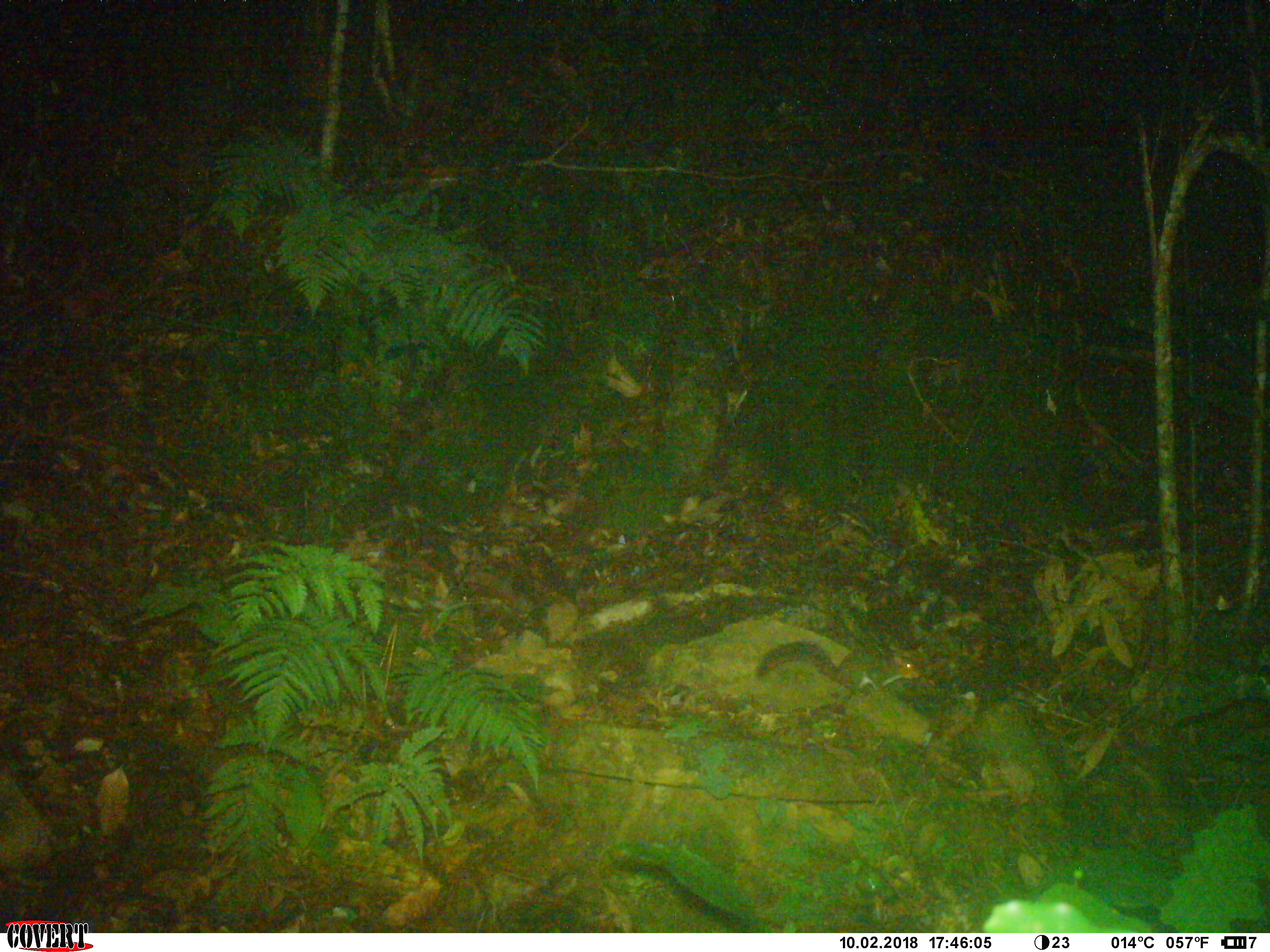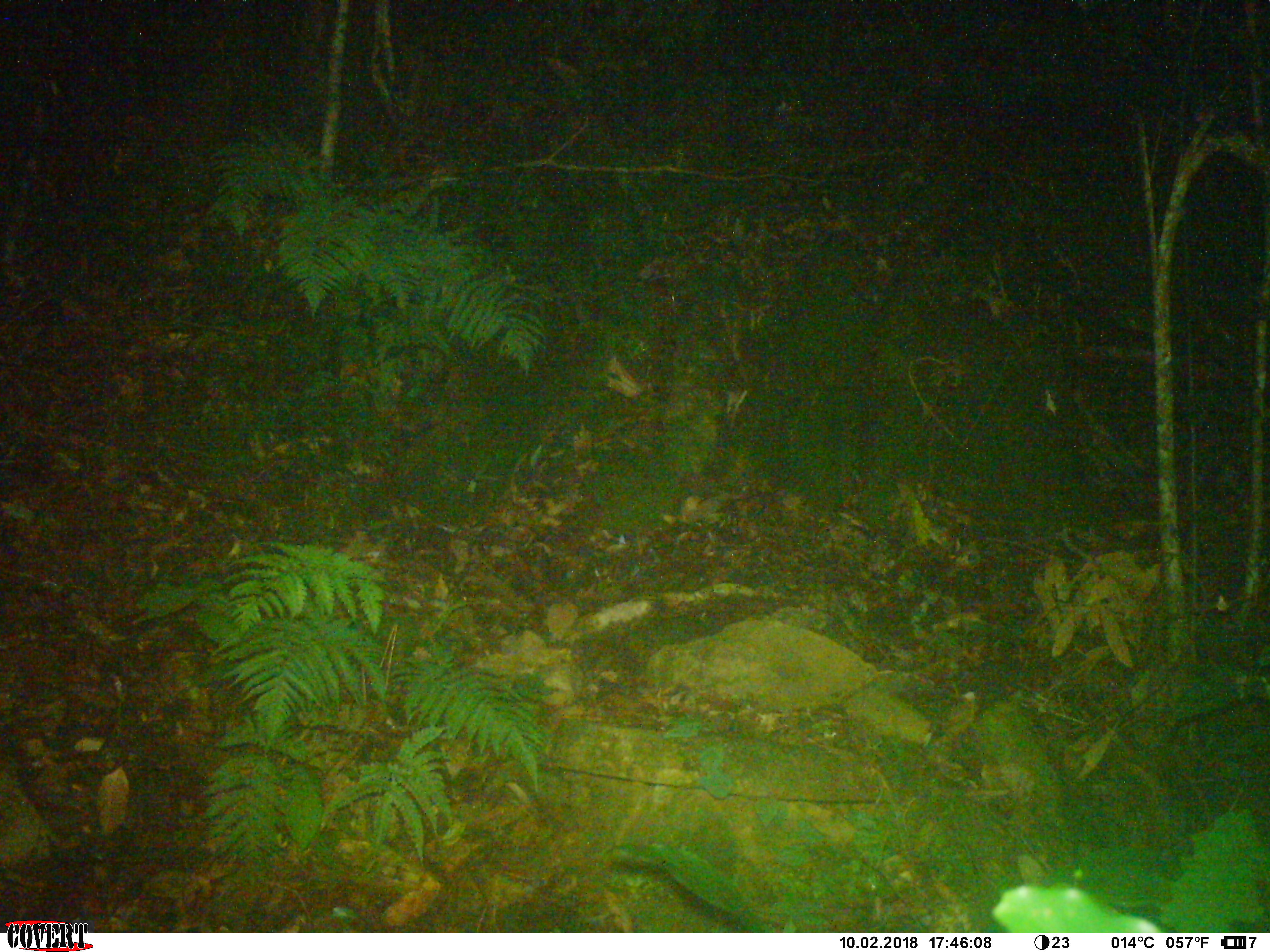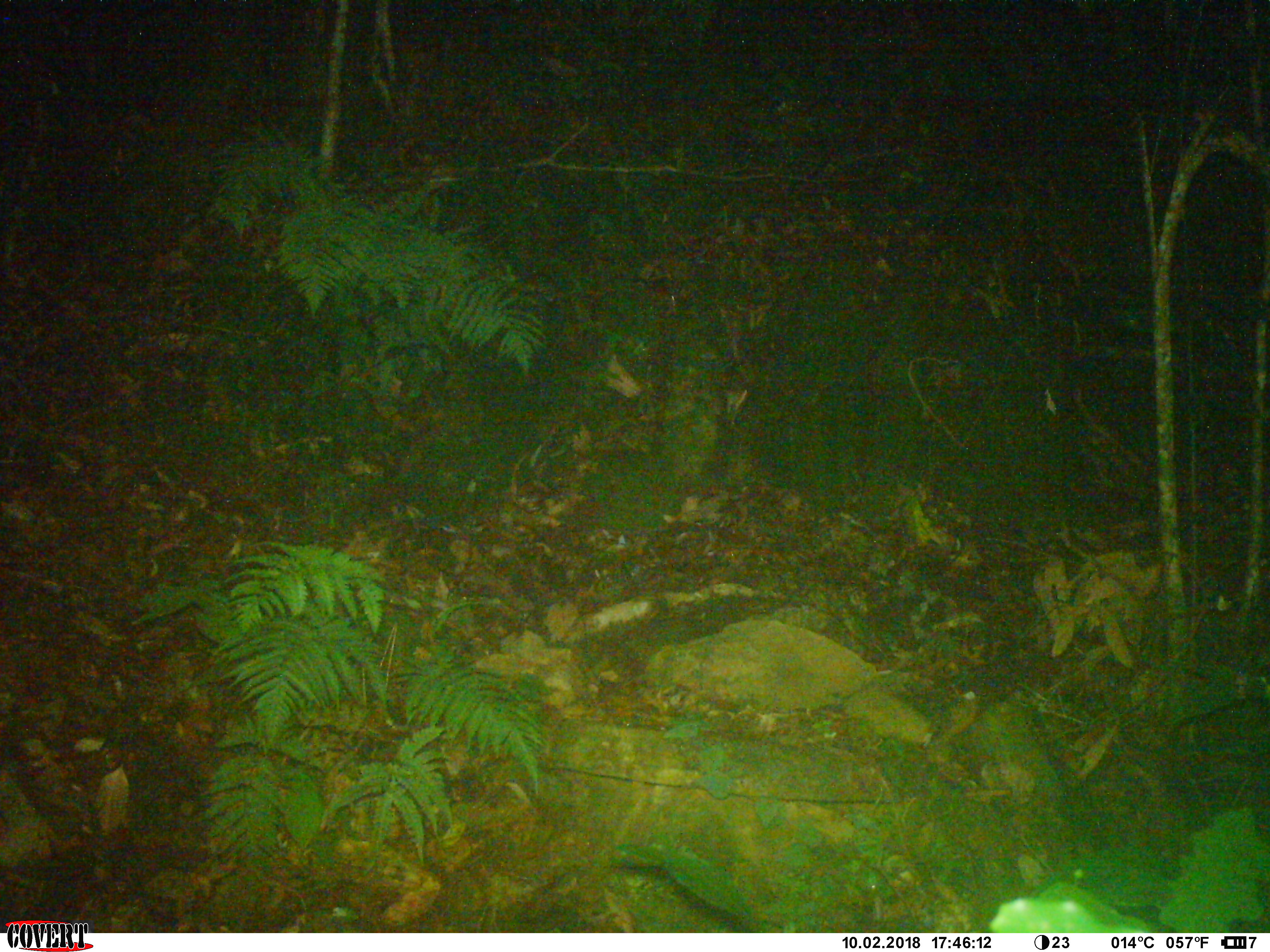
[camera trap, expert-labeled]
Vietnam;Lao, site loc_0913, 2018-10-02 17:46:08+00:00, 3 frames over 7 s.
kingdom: Animalia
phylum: Chordata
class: Mammalia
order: Rodentia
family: Sciuridae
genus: Dremomys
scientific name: Dremomys rufigenis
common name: red-cheeked squirrel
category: red cheeked squirrel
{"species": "red cheeked squirrel (red-cheeked squirrel) (Dremomys rufigenis)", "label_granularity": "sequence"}